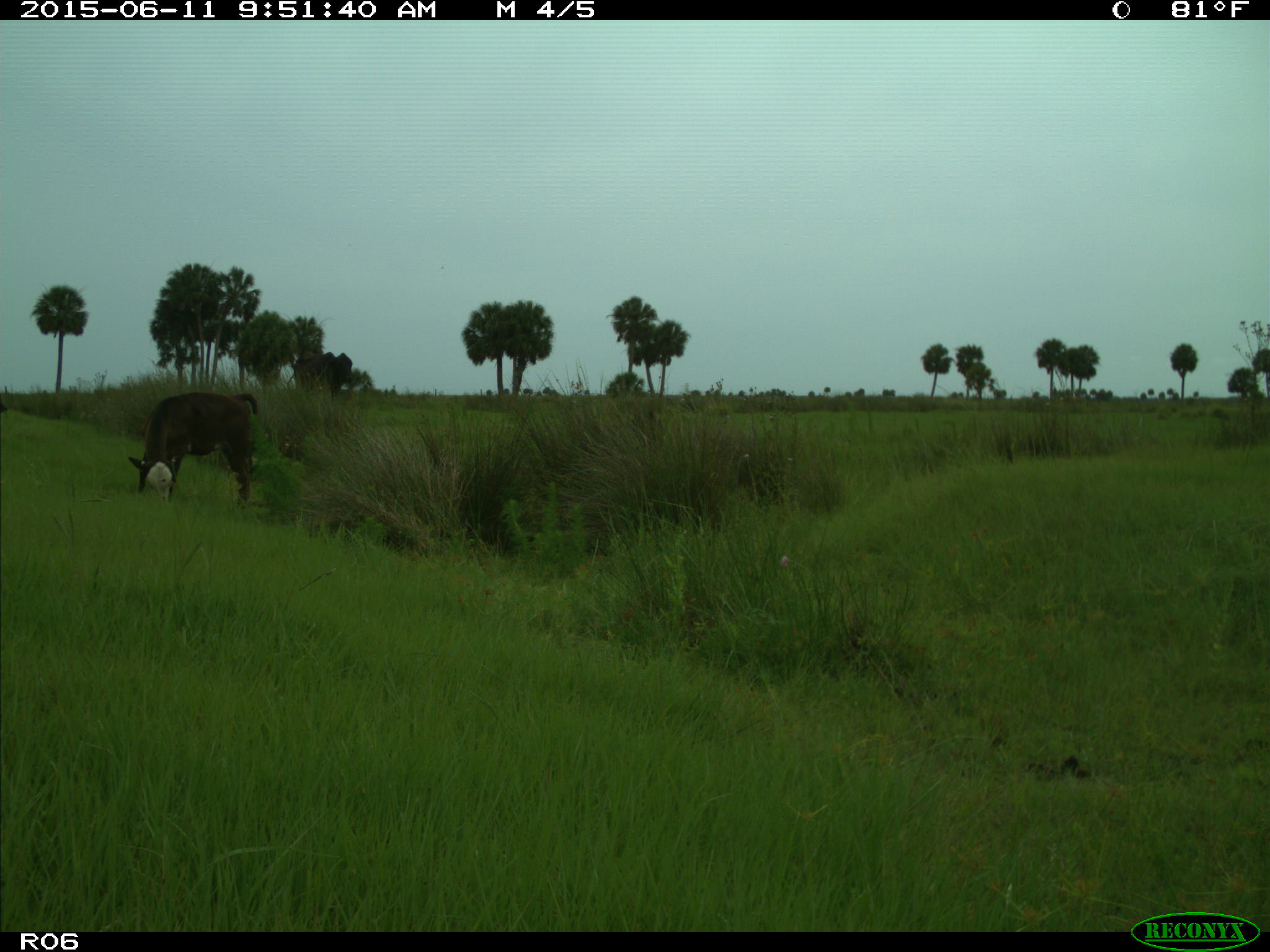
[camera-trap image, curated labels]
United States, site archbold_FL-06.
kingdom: Animalia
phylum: Chordata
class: Mammalia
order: Artiodactyla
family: Bovidae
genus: Bos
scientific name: Bos taurus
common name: domestic cow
Bos taurus (domestic cow).